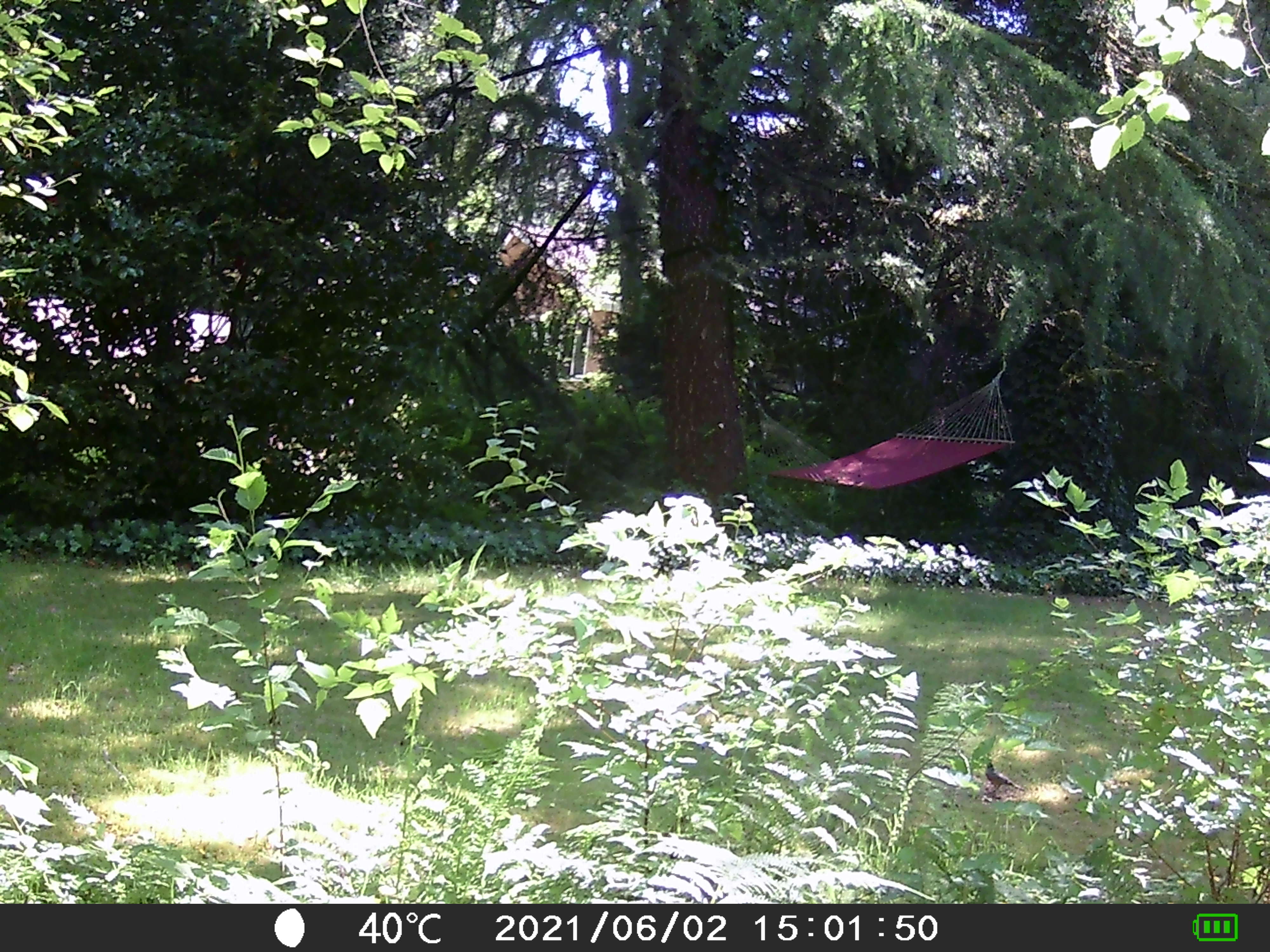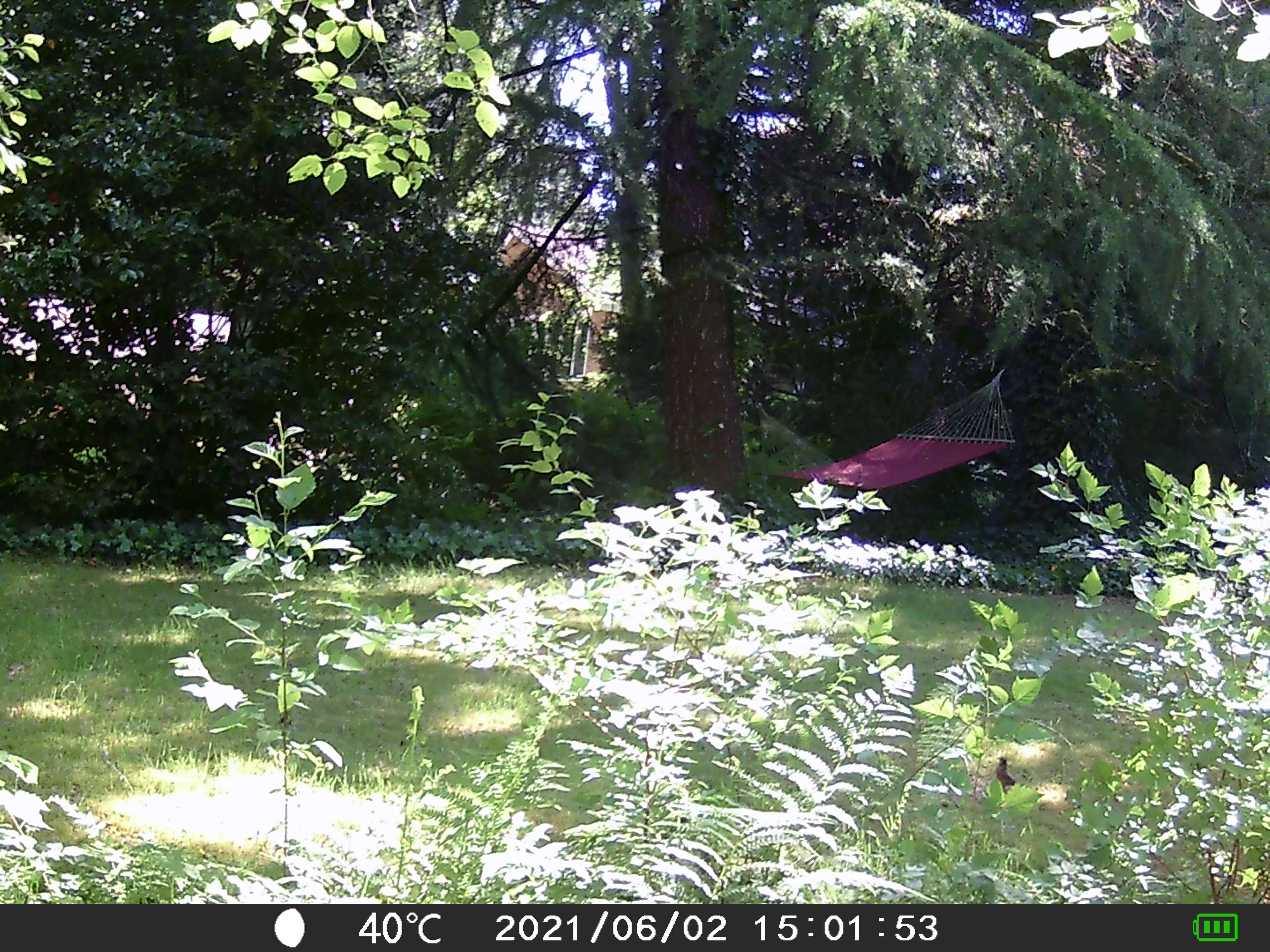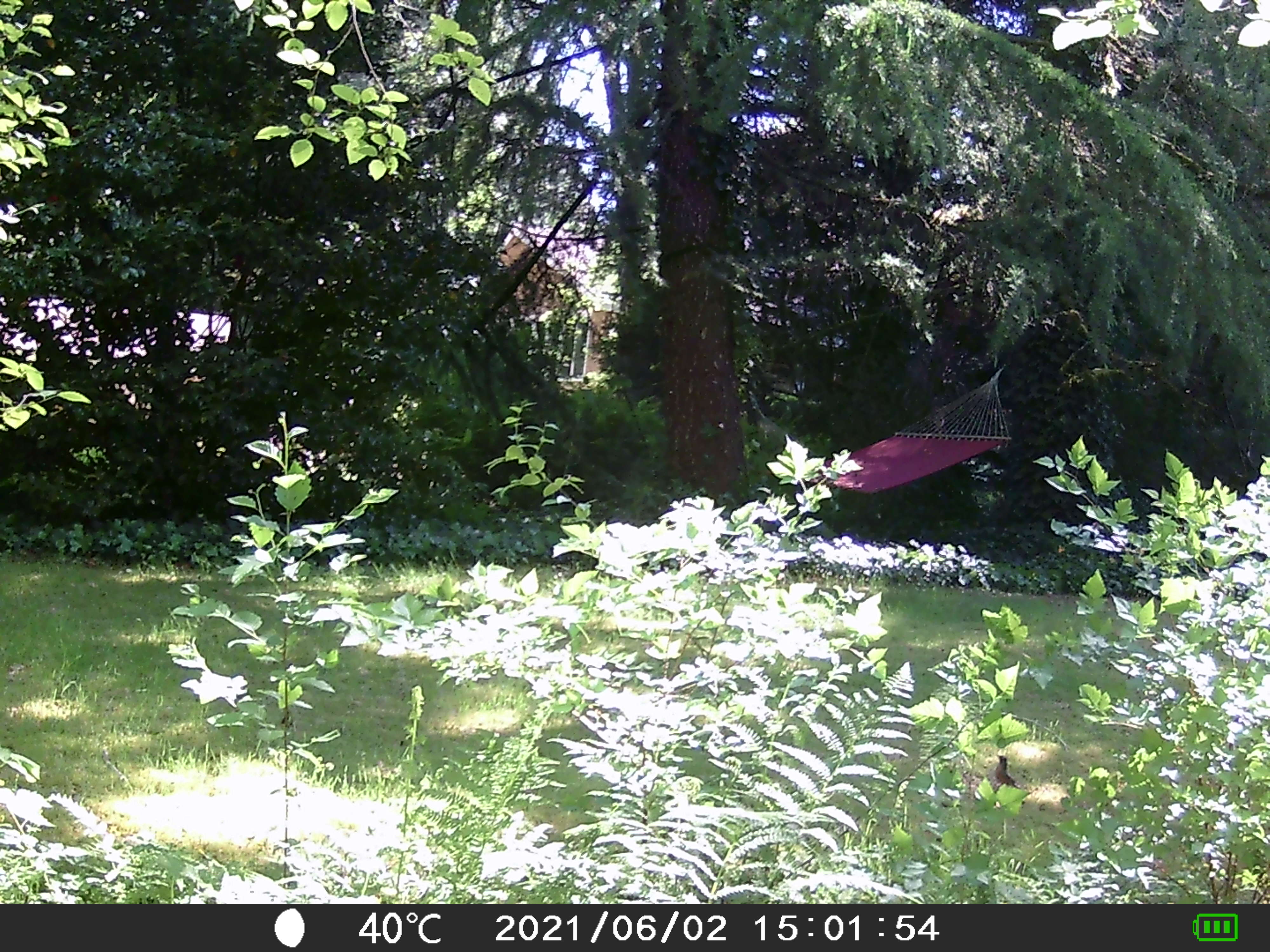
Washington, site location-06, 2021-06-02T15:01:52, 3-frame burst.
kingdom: Animalia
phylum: Chordata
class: Aves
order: Passeriformes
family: Turdidae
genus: Turdus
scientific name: Turdus migratorius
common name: american robin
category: robin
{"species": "robin (american robin) (Turdus migratorius)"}